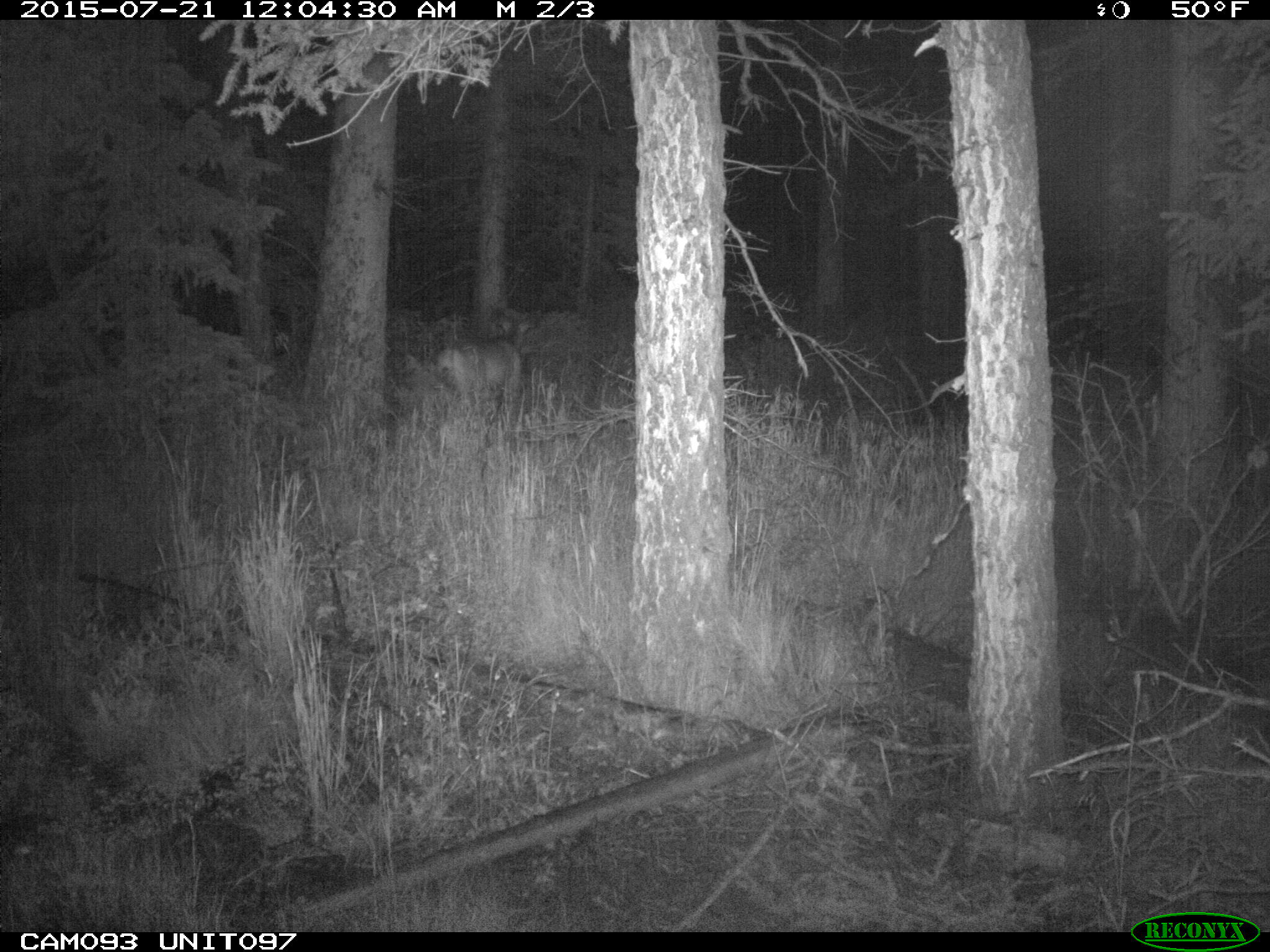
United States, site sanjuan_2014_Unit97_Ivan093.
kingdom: Animalia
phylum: Chordata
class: Mammalia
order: Artiodactyla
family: Cervidae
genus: Odocoileus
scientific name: Odocoileus hemionus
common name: mule deer